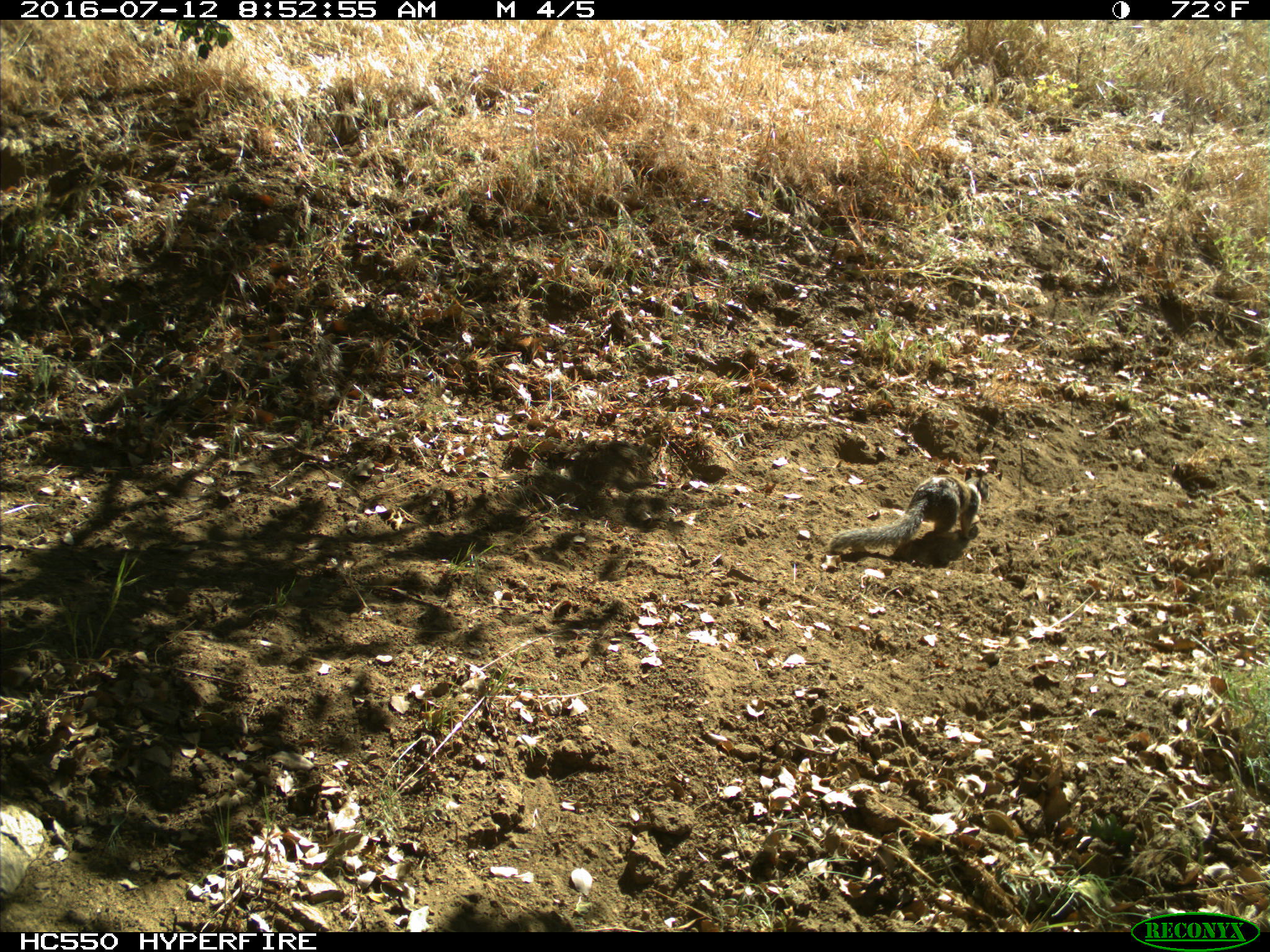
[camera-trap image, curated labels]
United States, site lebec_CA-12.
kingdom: Animalia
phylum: Chordata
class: Mammalia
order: Rodentia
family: Sciuridae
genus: Otospermophilus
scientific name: Otospermophilus beecheyi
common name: california ground squirrel